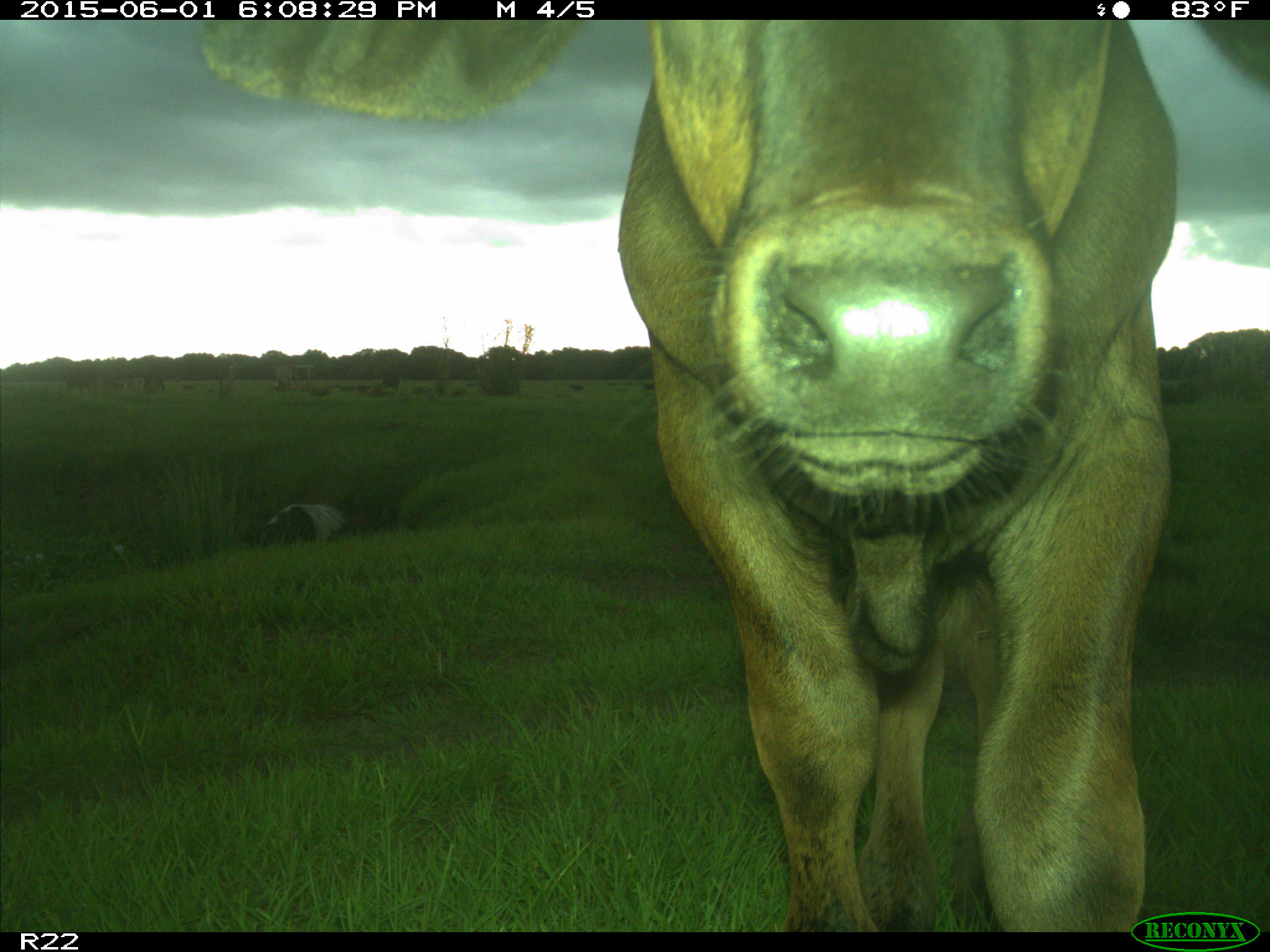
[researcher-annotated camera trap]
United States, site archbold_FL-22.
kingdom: Animalia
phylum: Chordata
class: Mammalia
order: Artiodactyla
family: Bovidae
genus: Bos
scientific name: Bos taurus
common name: domestic cow